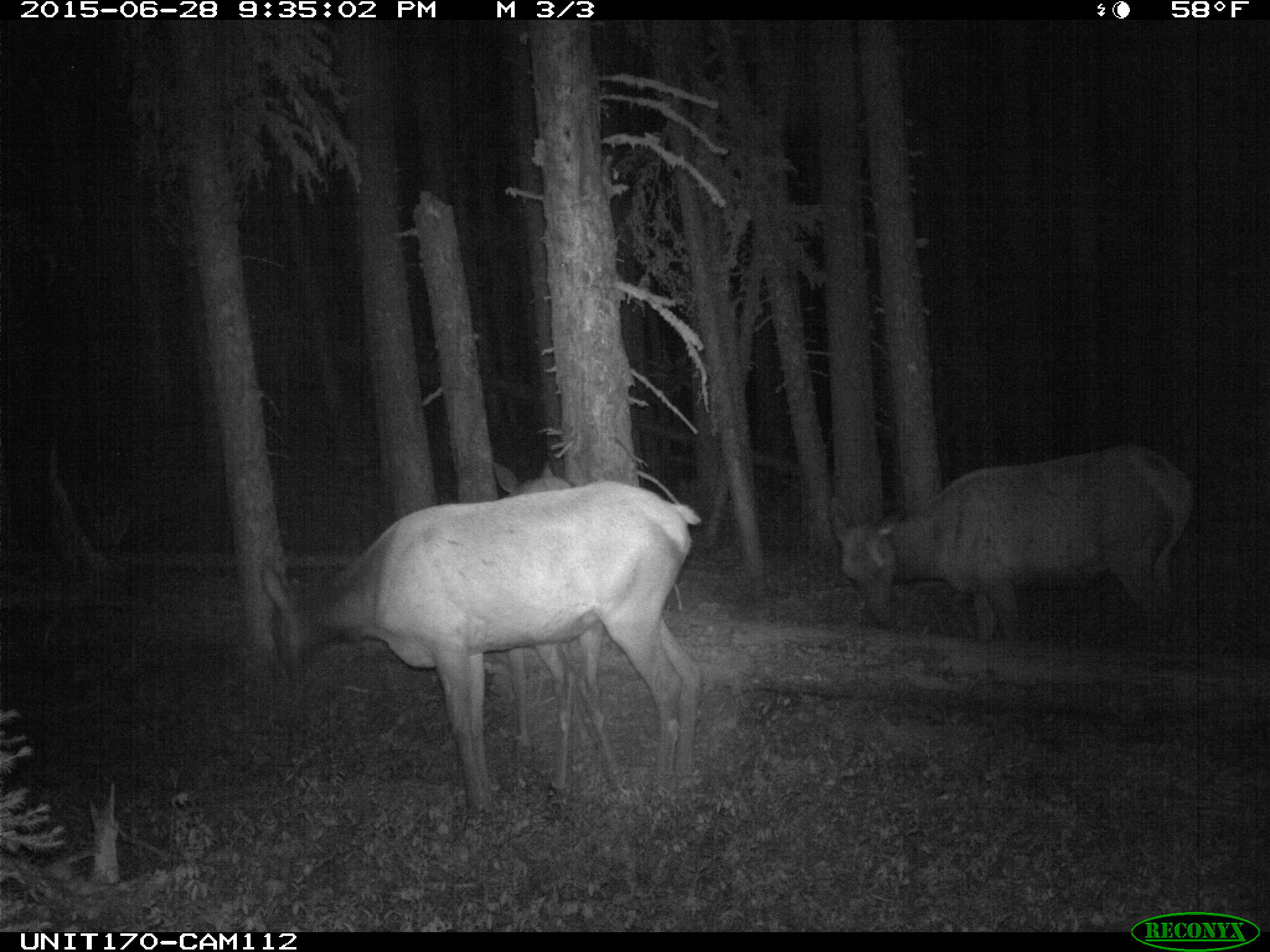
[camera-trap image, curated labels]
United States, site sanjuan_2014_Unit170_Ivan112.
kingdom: Animalia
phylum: Chordata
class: Mammalia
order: Artiodactyla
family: Cervidae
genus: Cervus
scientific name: Cervus elaphus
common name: red deer